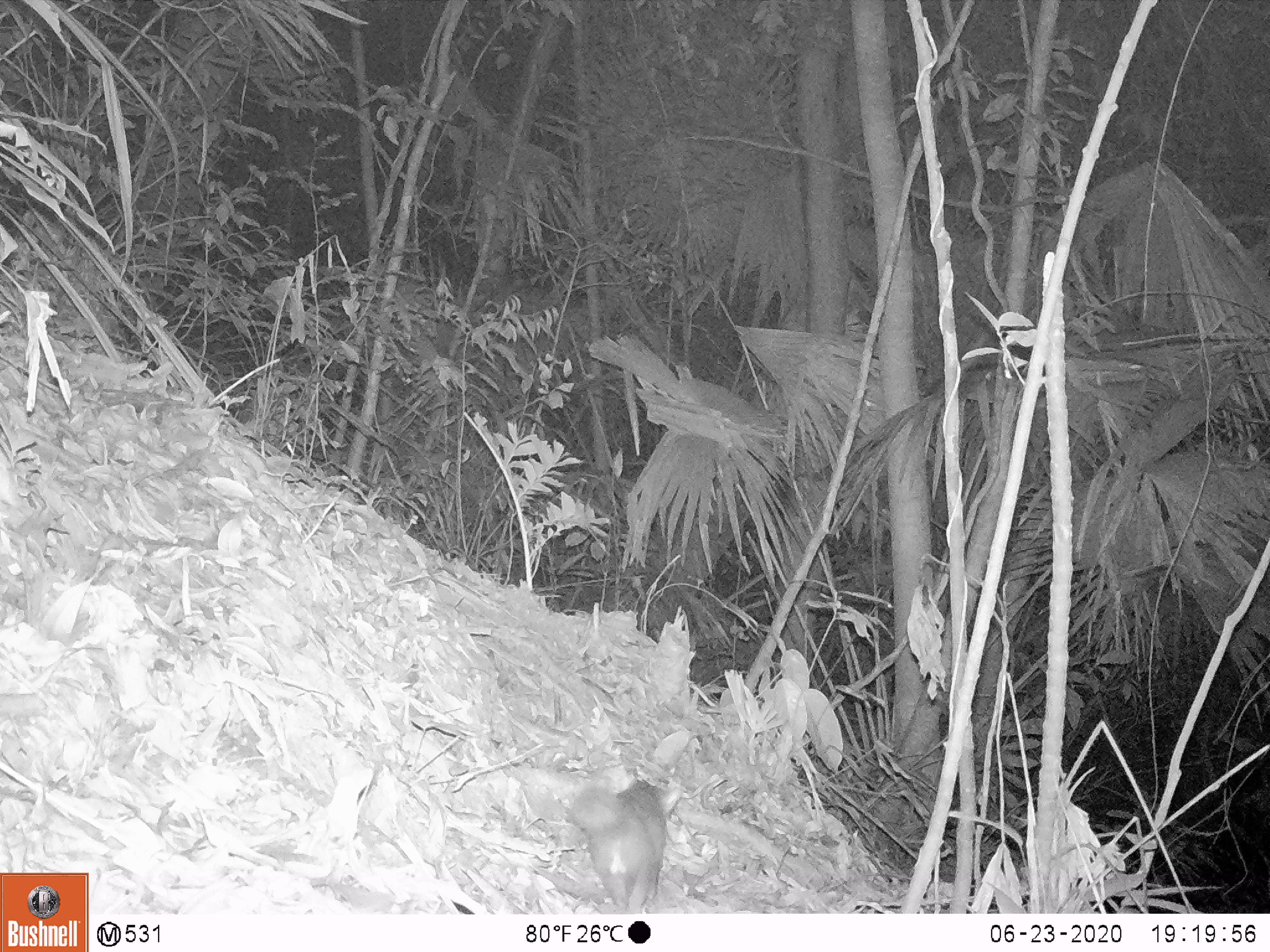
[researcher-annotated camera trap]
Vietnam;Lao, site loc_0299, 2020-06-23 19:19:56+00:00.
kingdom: Animalia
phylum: Chordata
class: Mammalia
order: Carnivora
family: Mustelidae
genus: Melogale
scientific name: Melogale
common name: ferret badger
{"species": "ferret badger (Melogale)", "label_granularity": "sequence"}